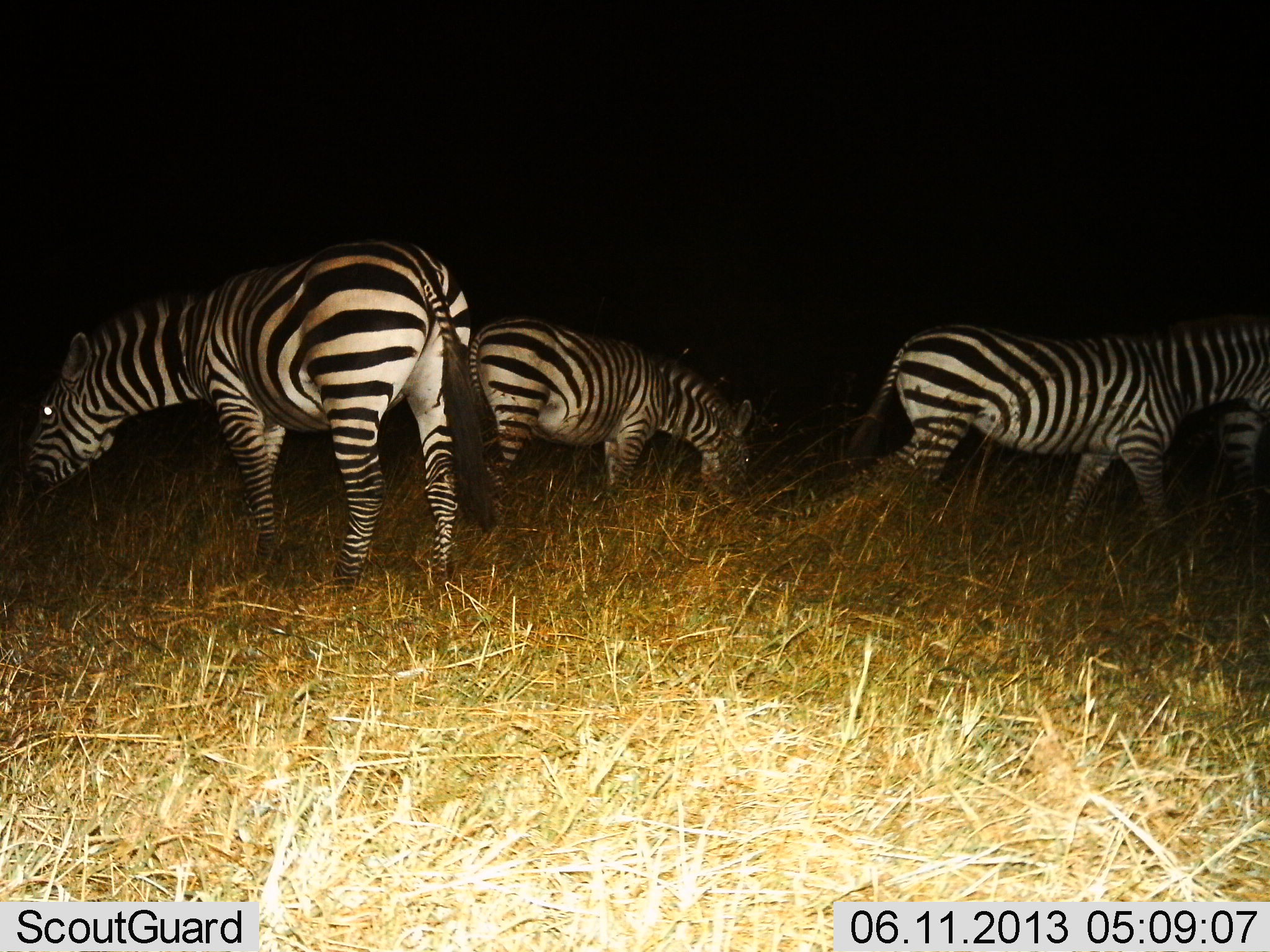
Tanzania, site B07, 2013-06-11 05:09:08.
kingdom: Animalia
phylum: Chordata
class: Mammalia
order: Perissodactyla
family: Equidae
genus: Equus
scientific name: Equus quagga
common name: plains zebra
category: zebra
Zebra (plains zebra) (Equus quagga), count 4. Behavior (volunteer vote fractions): standing 60%, resting 10%, moving 40%, interacting 10%. Young present (vote fraction): 0%. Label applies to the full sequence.